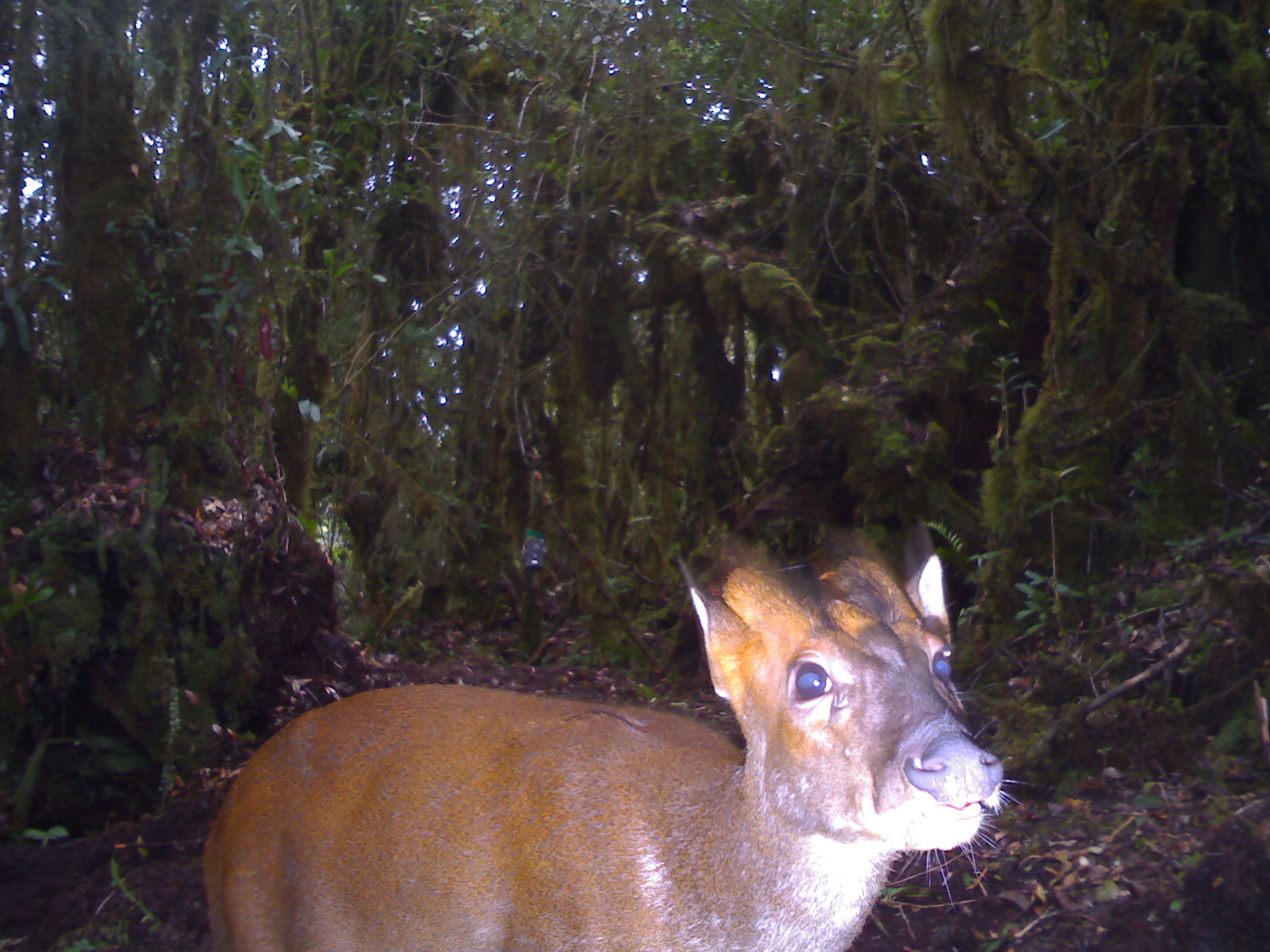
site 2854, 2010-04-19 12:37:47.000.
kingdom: Animalia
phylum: Chordata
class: Mammalia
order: Artiodactyla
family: Cervidae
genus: Muntiacus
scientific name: Muntiacus muntjak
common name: southern red muntjac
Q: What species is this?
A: Muntiacus muntjak (southern red muntjac).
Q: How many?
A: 1.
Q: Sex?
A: Male.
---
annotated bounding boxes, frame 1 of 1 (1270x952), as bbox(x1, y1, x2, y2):
muntiacus muntjak: bbox(197, 517, 1038, 952)